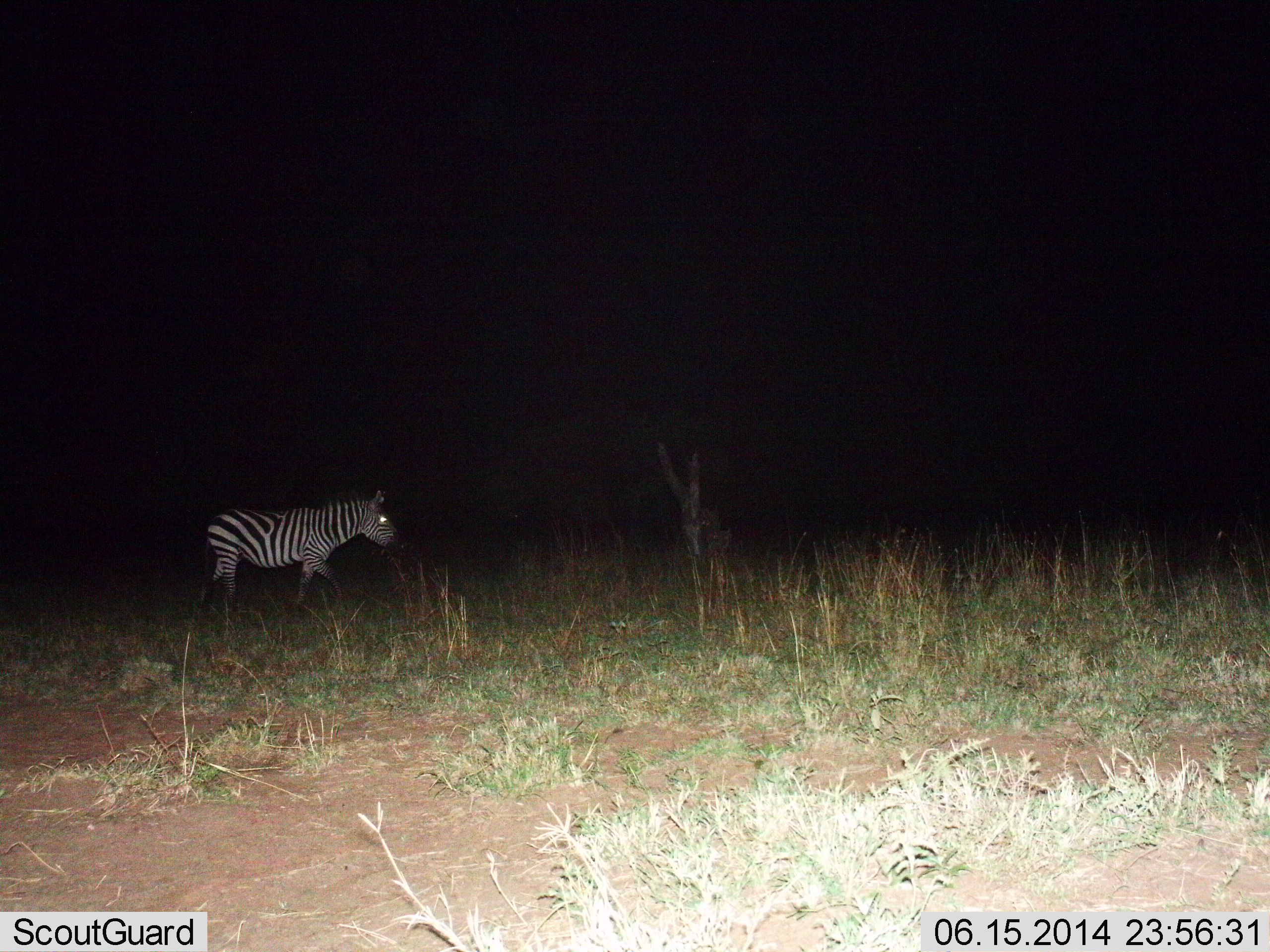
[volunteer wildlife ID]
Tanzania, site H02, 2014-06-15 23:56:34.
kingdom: Animalia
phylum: Chordata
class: Mammalia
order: Perissodactyla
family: Equidae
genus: Equus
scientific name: Equus quagga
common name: plains zebra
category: zebra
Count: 1.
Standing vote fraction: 40%.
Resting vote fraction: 0%.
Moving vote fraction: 60%.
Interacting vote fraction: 0%.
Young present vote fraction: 0%.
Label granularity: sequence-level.